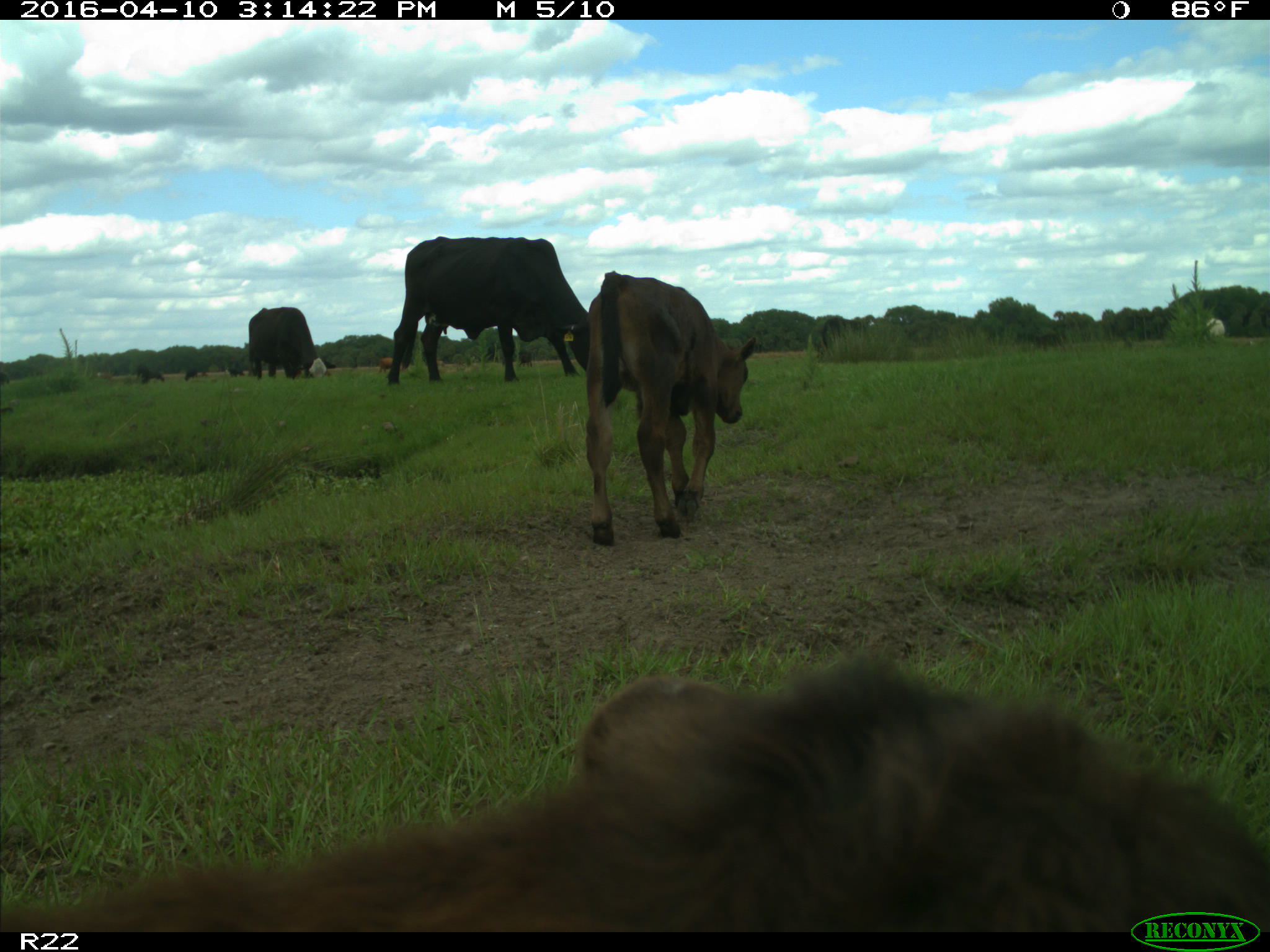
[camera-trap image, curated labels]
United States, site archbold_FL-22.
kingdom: Animalia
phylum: Chordata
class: Mammalia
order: Artiodactyla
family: Bovidae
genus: Bos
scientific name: Bos taurus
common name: domestic cow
Bos taurus (domestic cow).